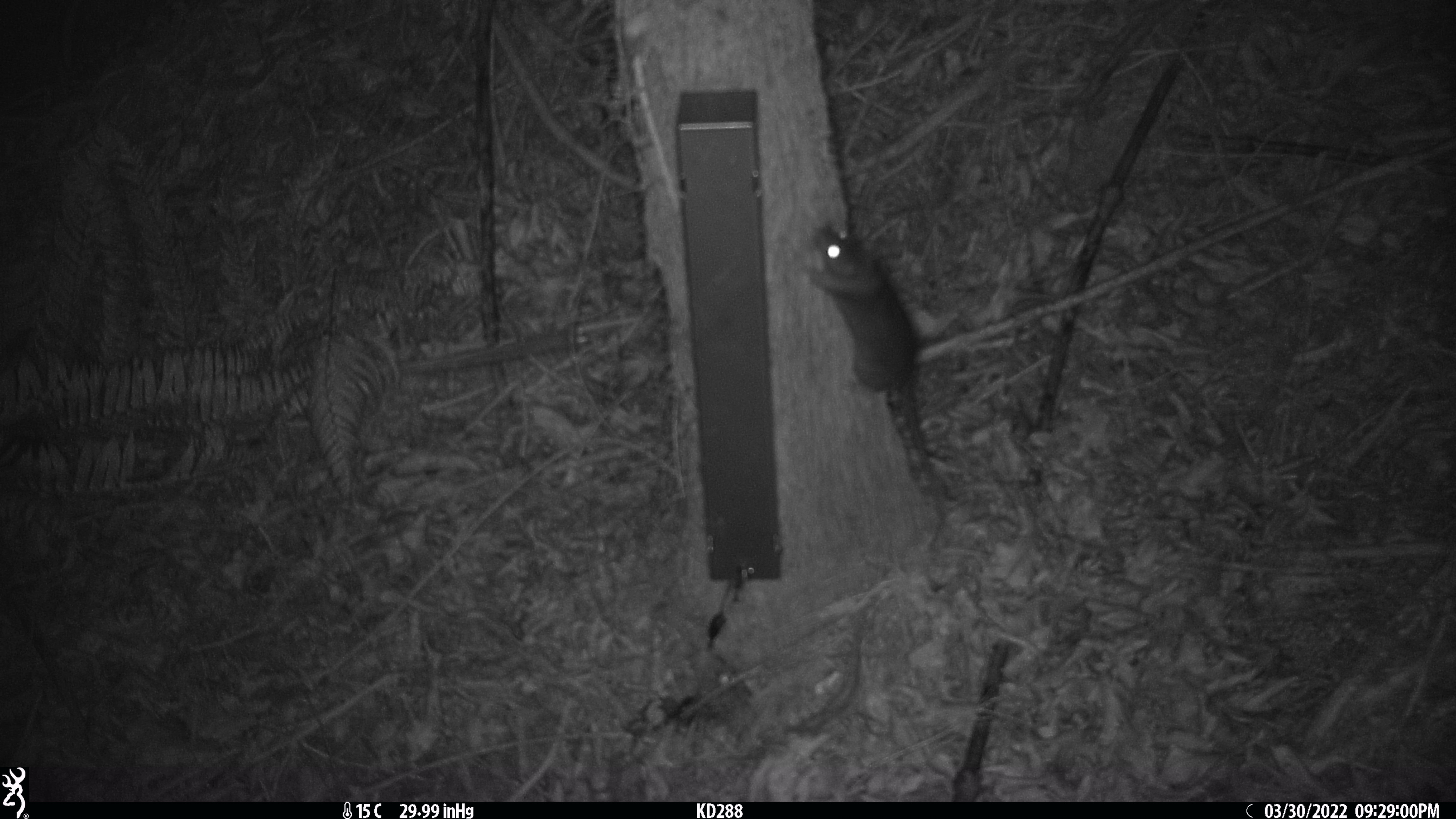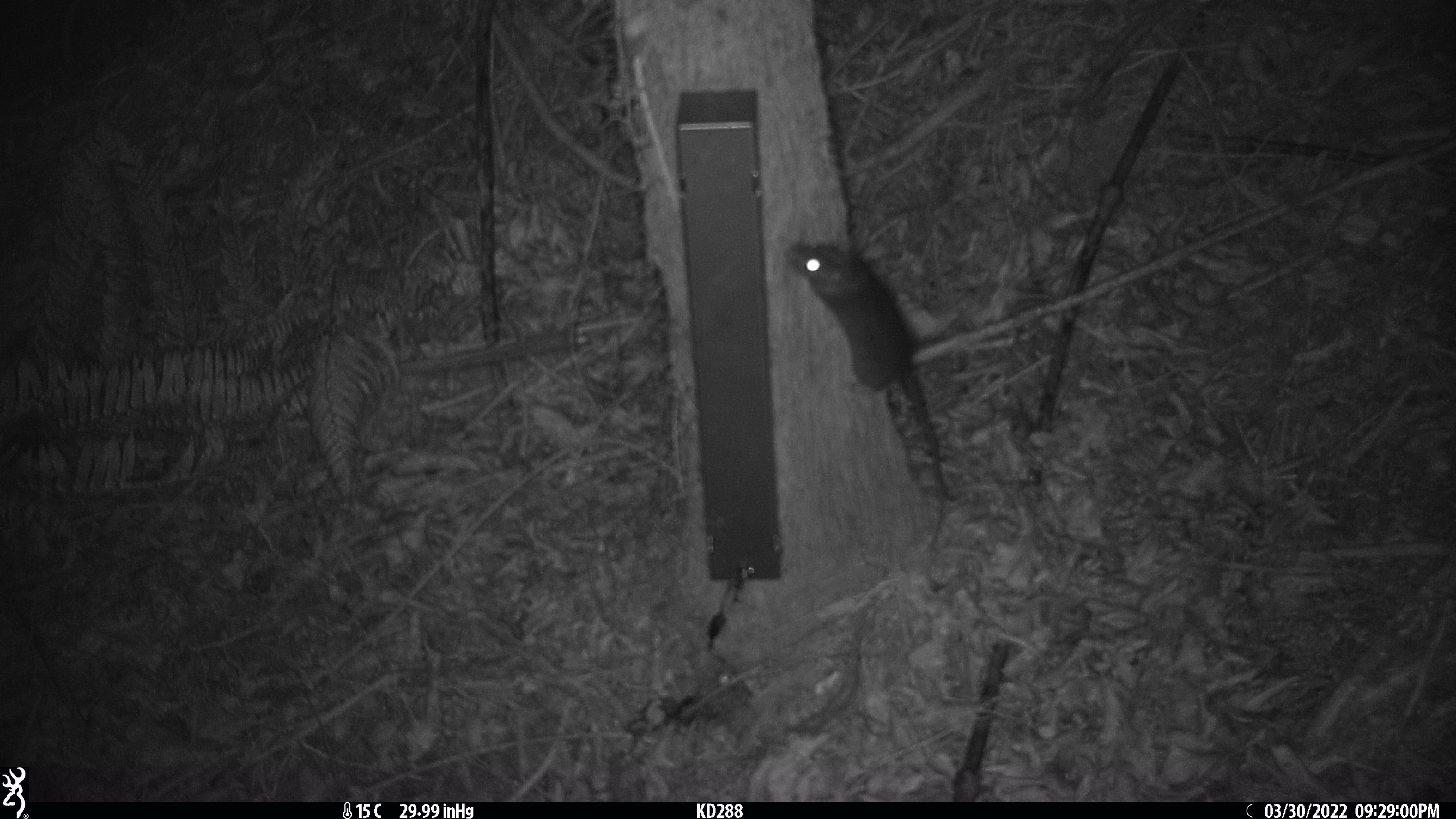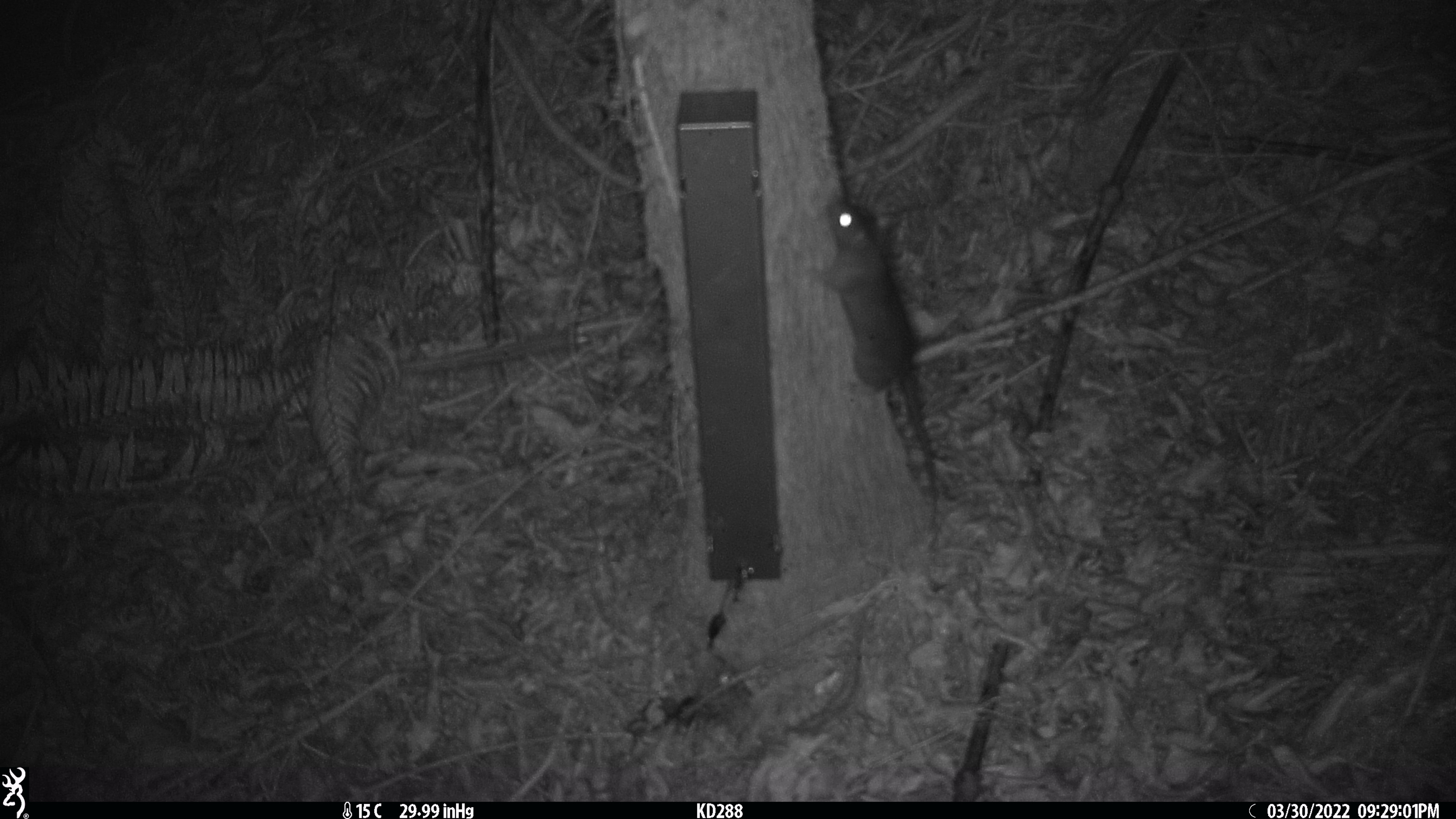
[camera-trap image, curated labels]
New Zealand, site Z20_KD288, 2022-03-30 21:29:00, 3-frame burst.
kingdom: Animalia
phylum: Chordata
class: Mammalia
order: Rodentia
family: Muridae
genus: Rattus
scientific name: Rattus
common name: rat